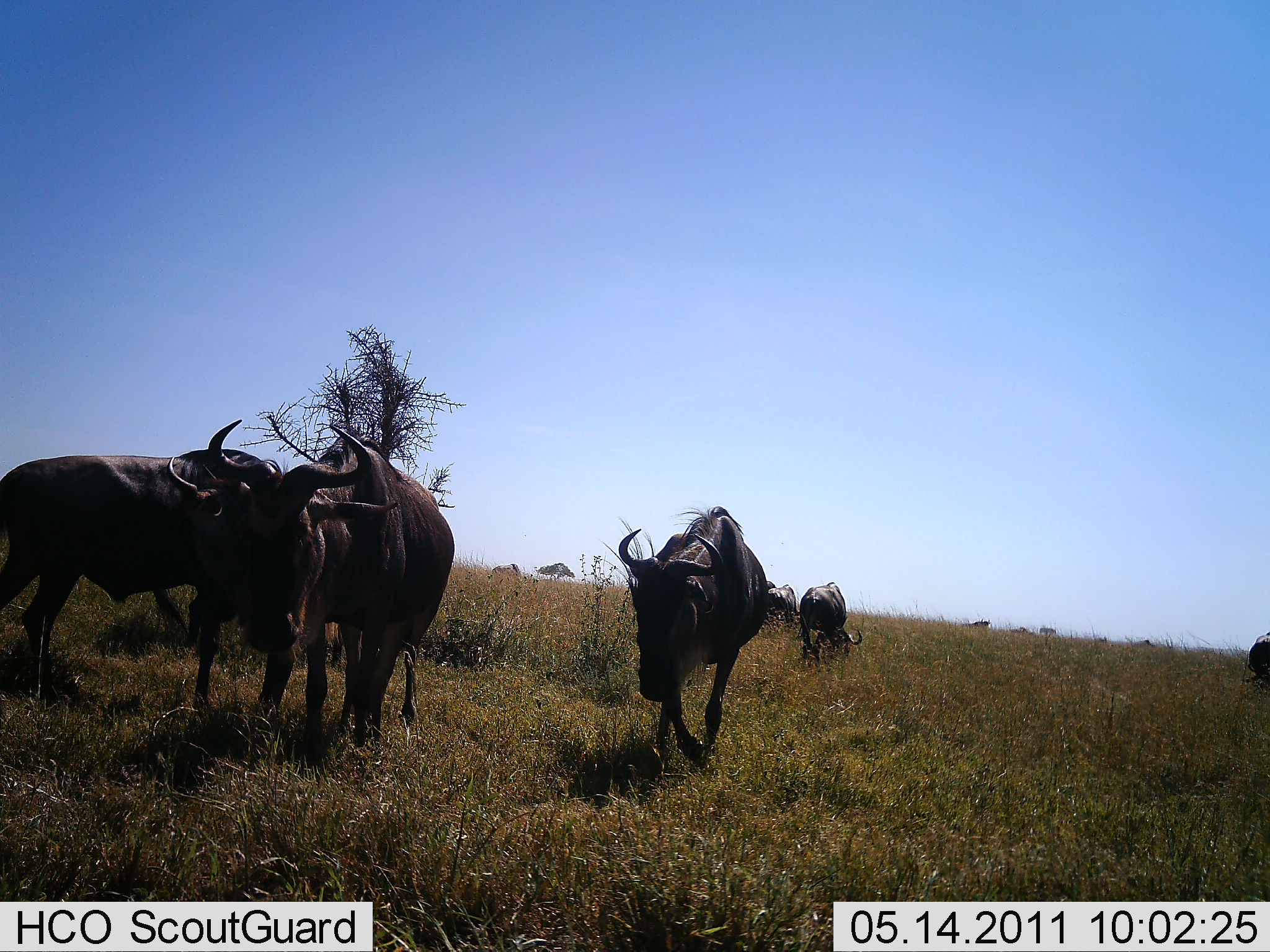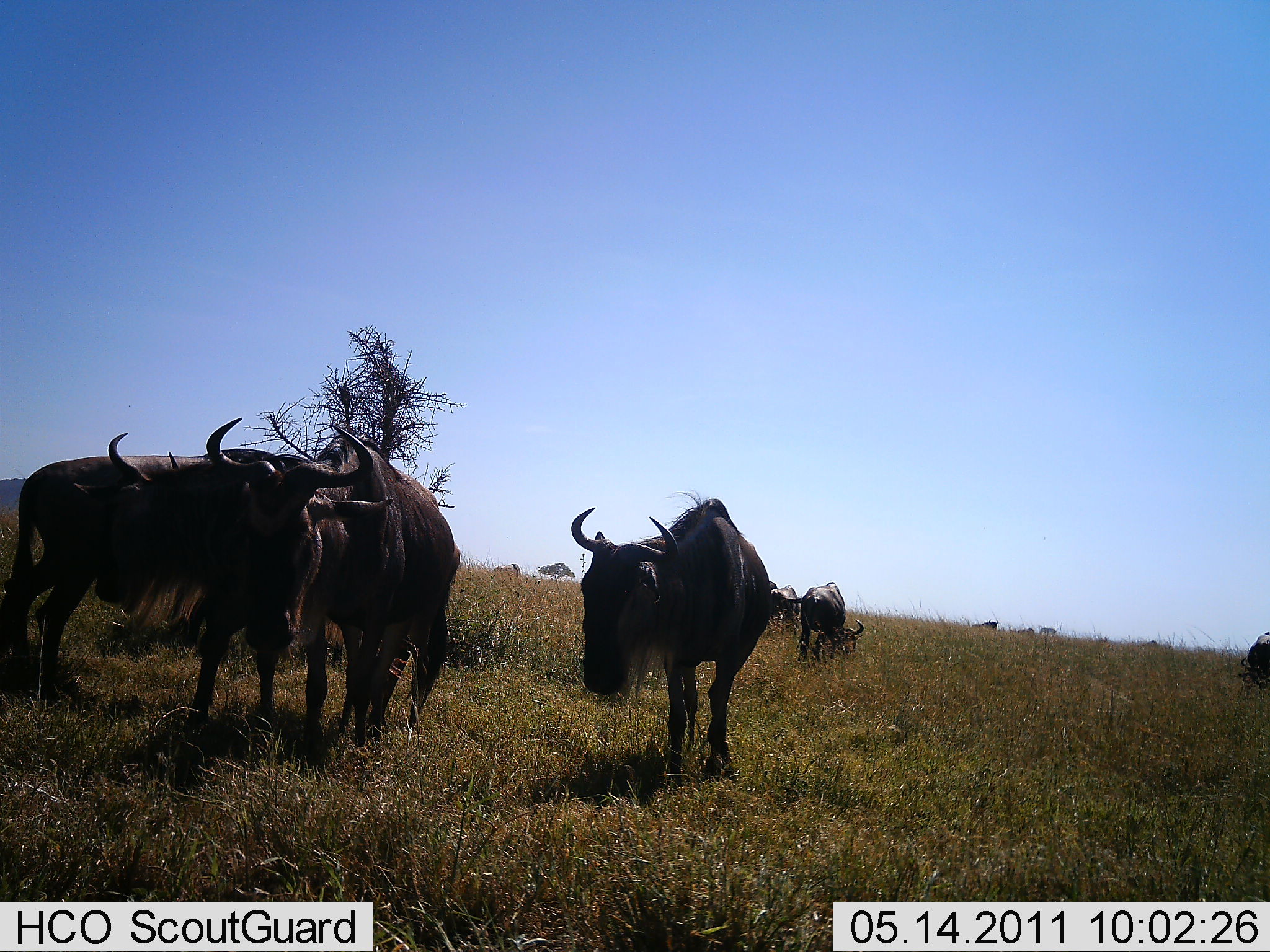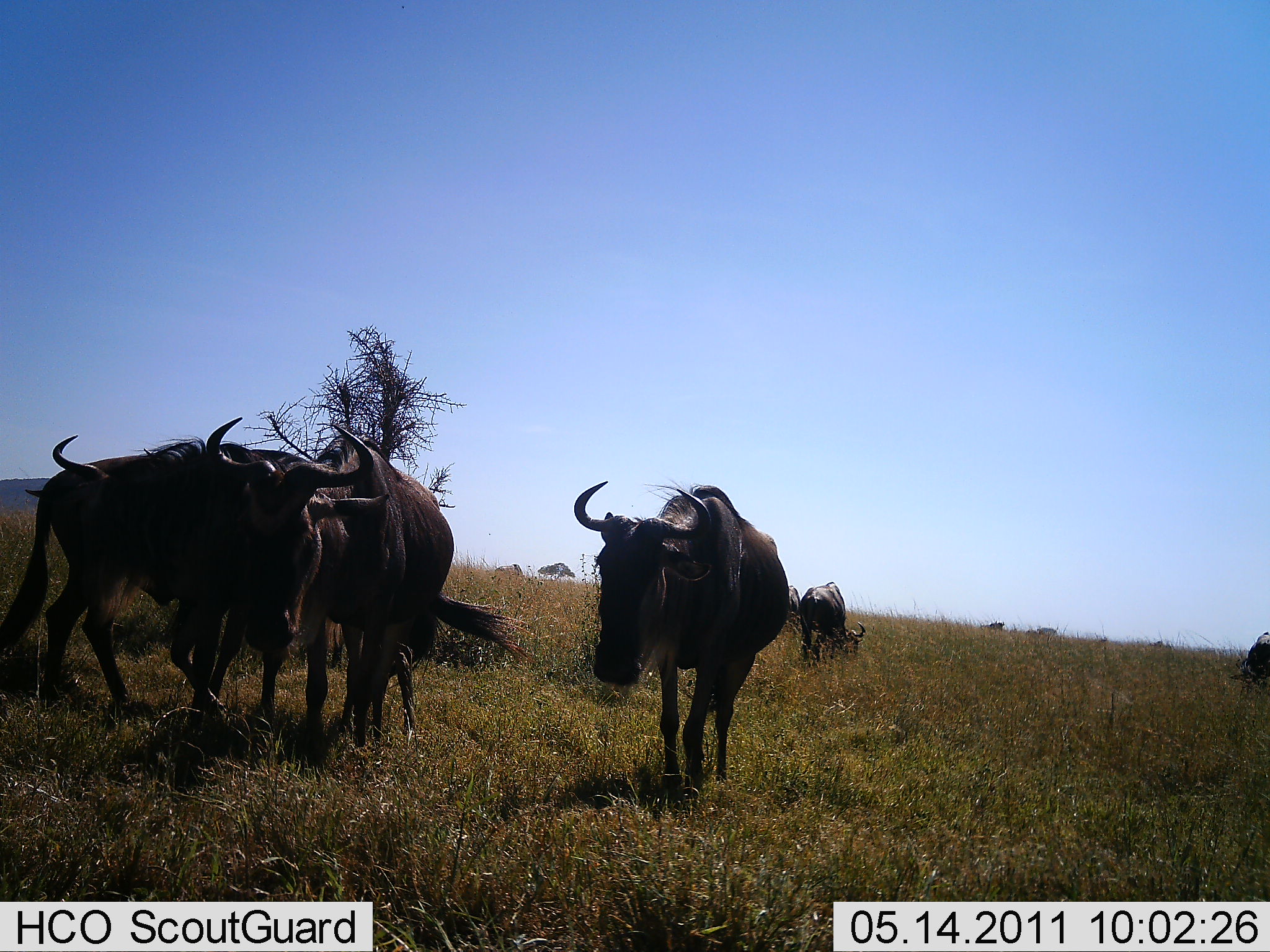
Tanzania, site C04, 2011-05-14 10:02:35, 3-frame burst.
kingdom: Animalia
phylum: Chordata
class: Mammalia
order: Artiodactyla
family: Bovidae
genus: Connochaetes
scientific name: Connochaetes taurinus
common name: blue wildebeest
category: wildebeest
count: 7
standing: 57%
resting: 0%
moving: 79%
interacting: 7%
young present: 0%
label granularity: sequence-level